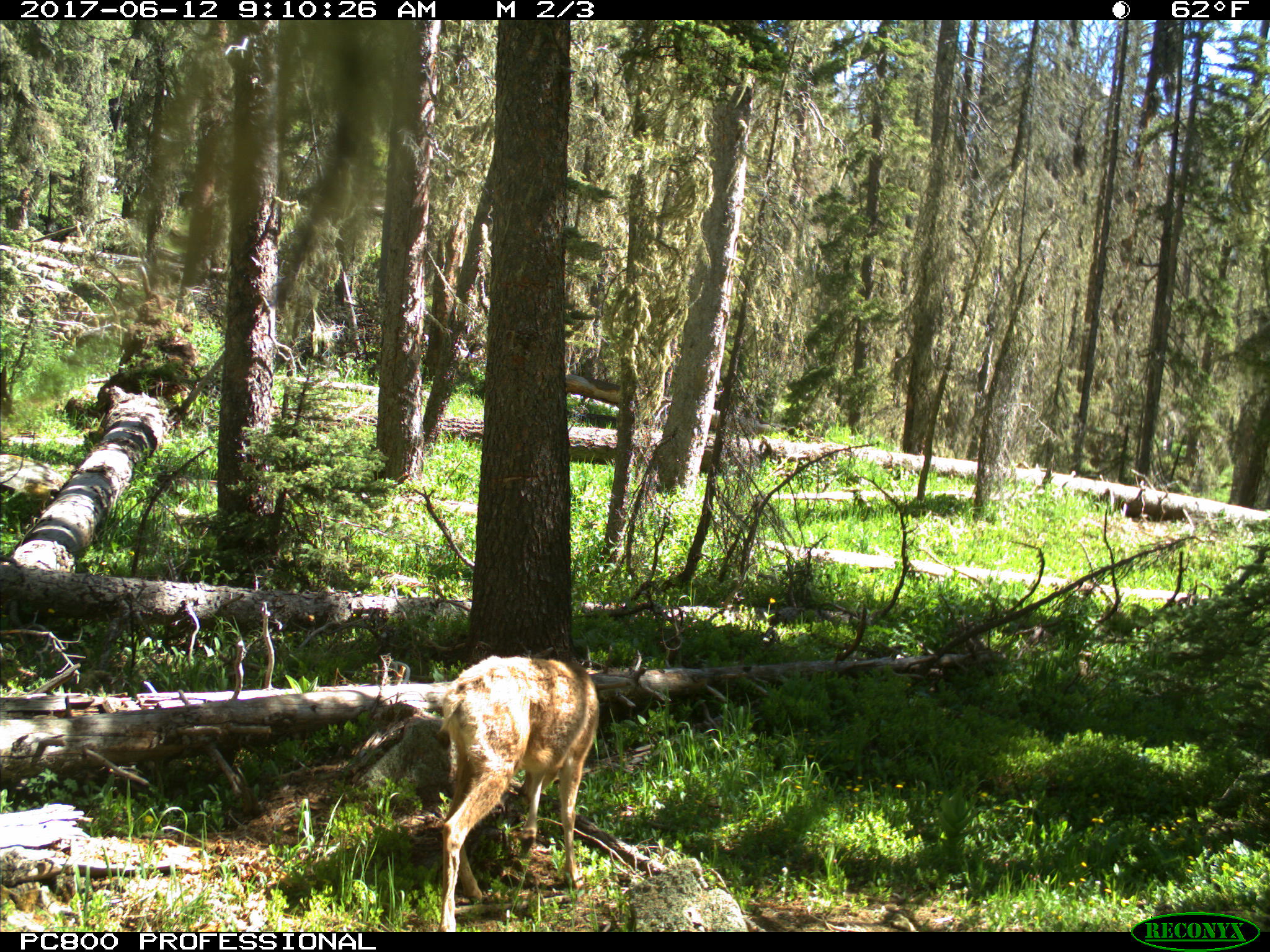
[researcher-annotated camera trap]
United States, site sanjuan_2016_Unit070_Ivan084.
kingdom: Animalia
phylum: Chordata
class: Mammalia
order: Artiodactyla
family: Cervidae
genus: Odocoileus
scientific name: Odocoileus hemionus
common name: mule deer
Odocoileus hemionus (mule deer).